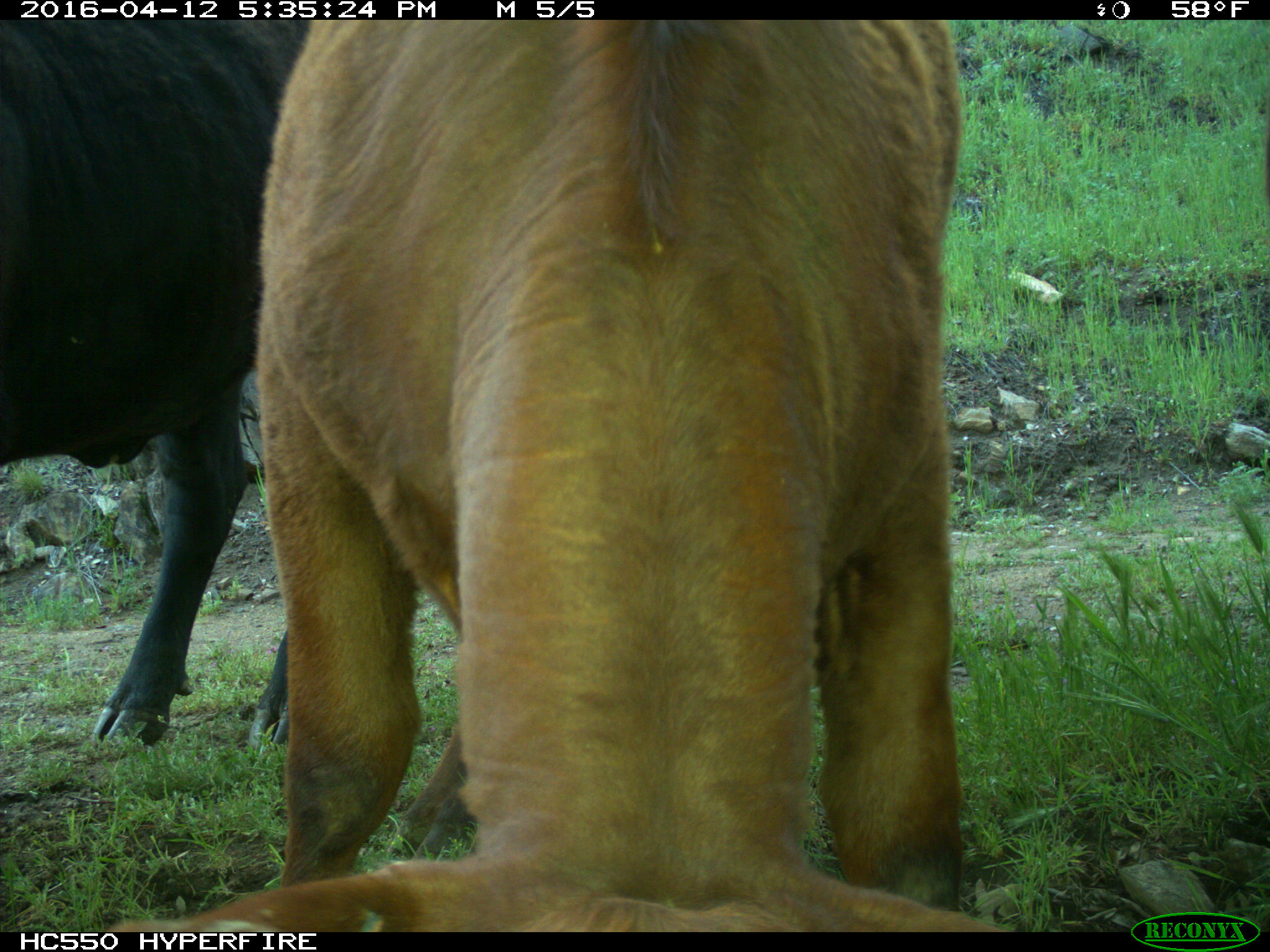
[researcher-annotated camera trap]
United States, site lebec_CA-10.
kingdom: Animalia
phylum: Chordata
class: Mammalia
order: Artiodactyla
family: Bovidae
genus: Bos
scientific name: Bos taurus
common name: domestic cow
Bos taurus (domestic cow).